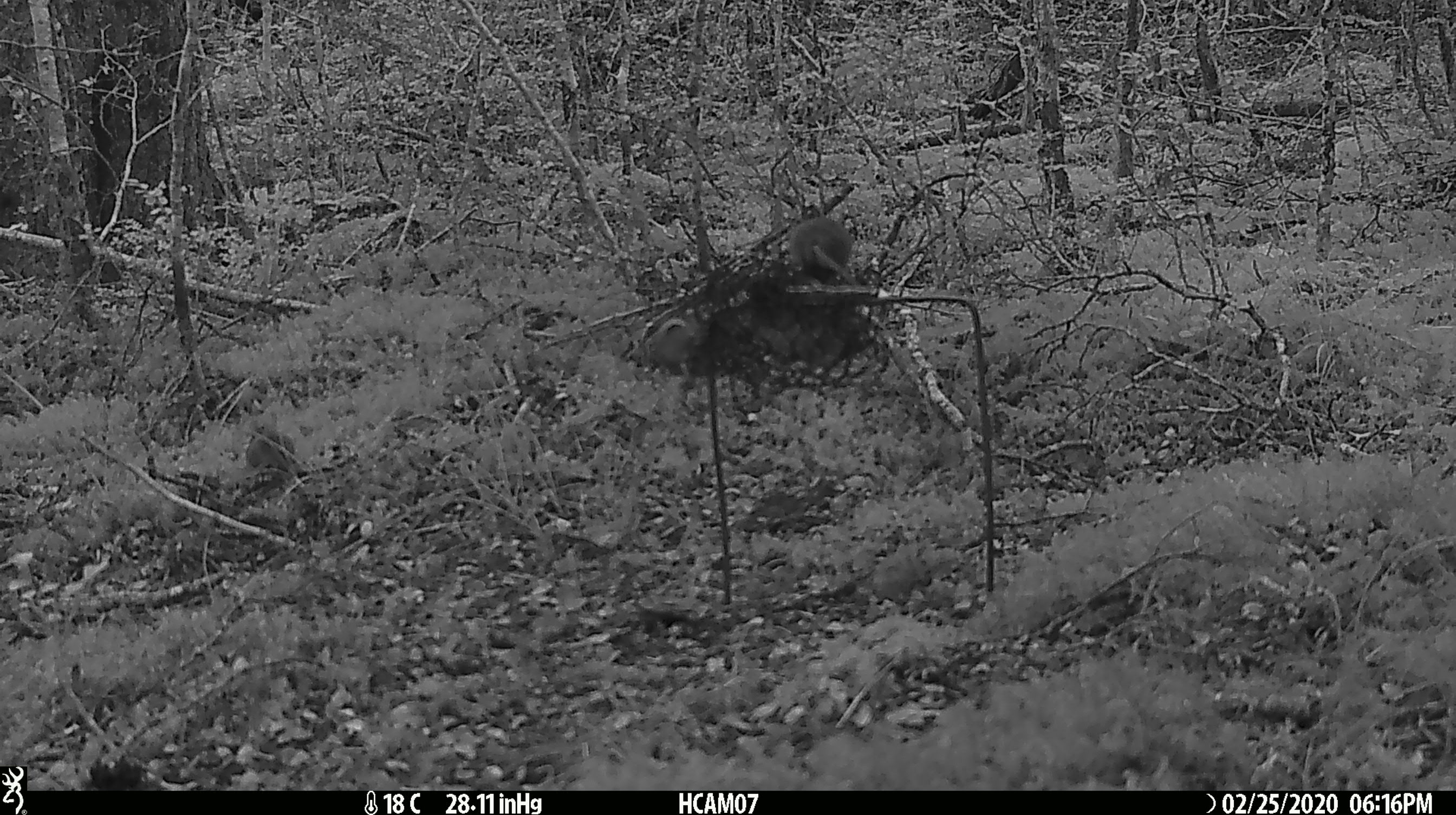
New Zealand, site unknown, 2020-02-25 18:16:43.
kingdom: Animalia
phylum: Chordata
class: Mammalia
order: Rodentia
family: Muridae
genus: Mus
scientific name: Mus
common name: mouse